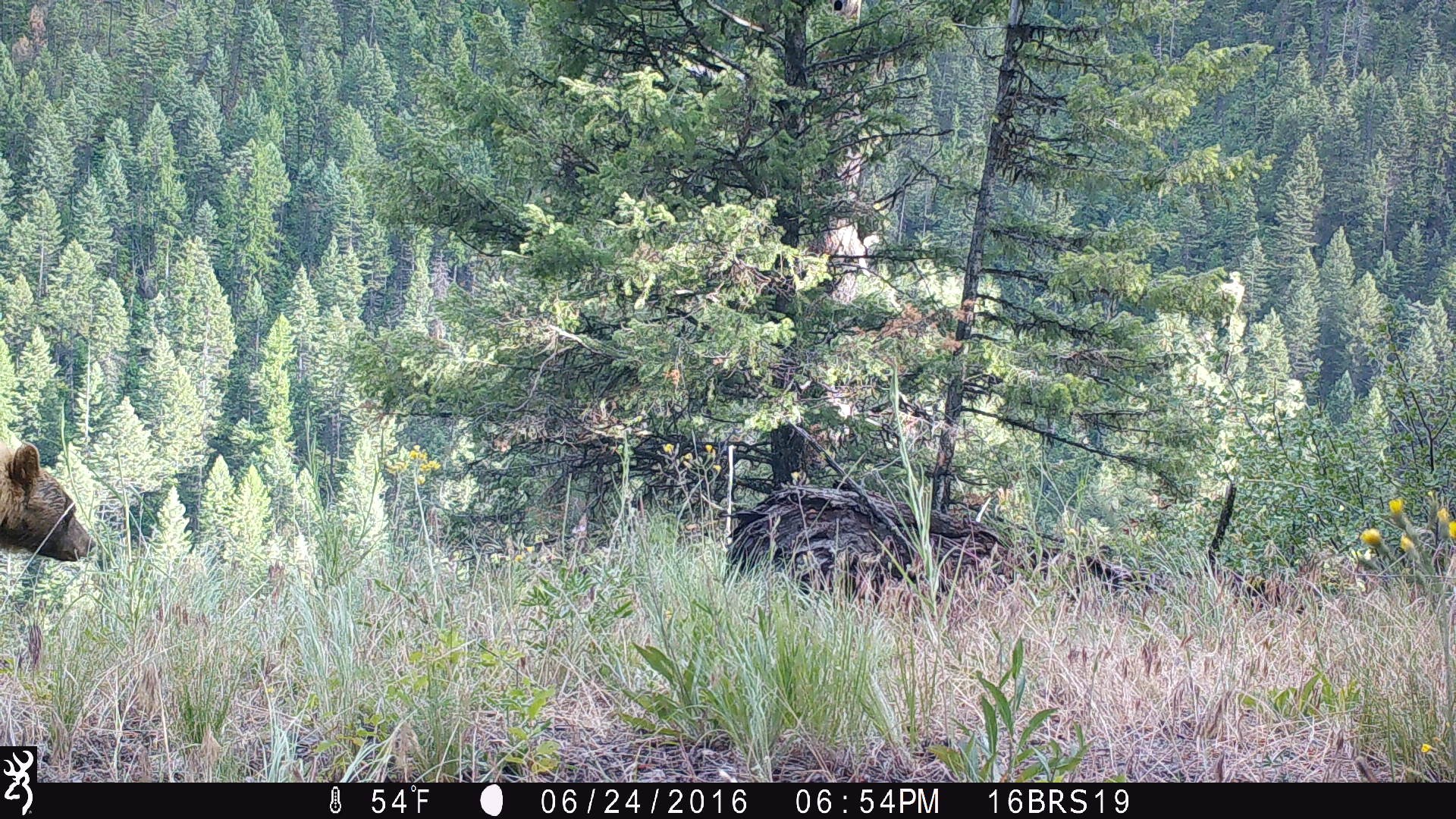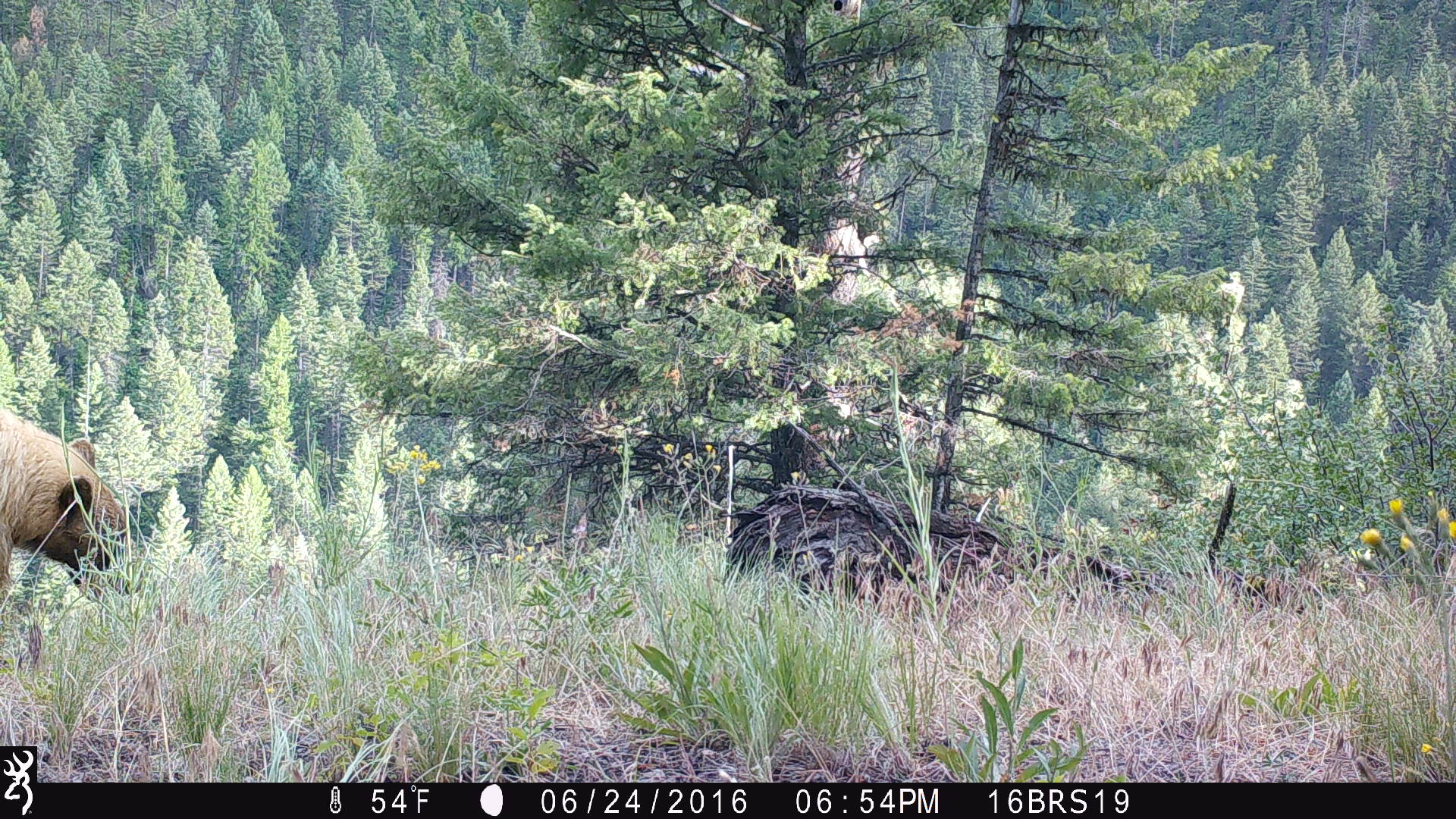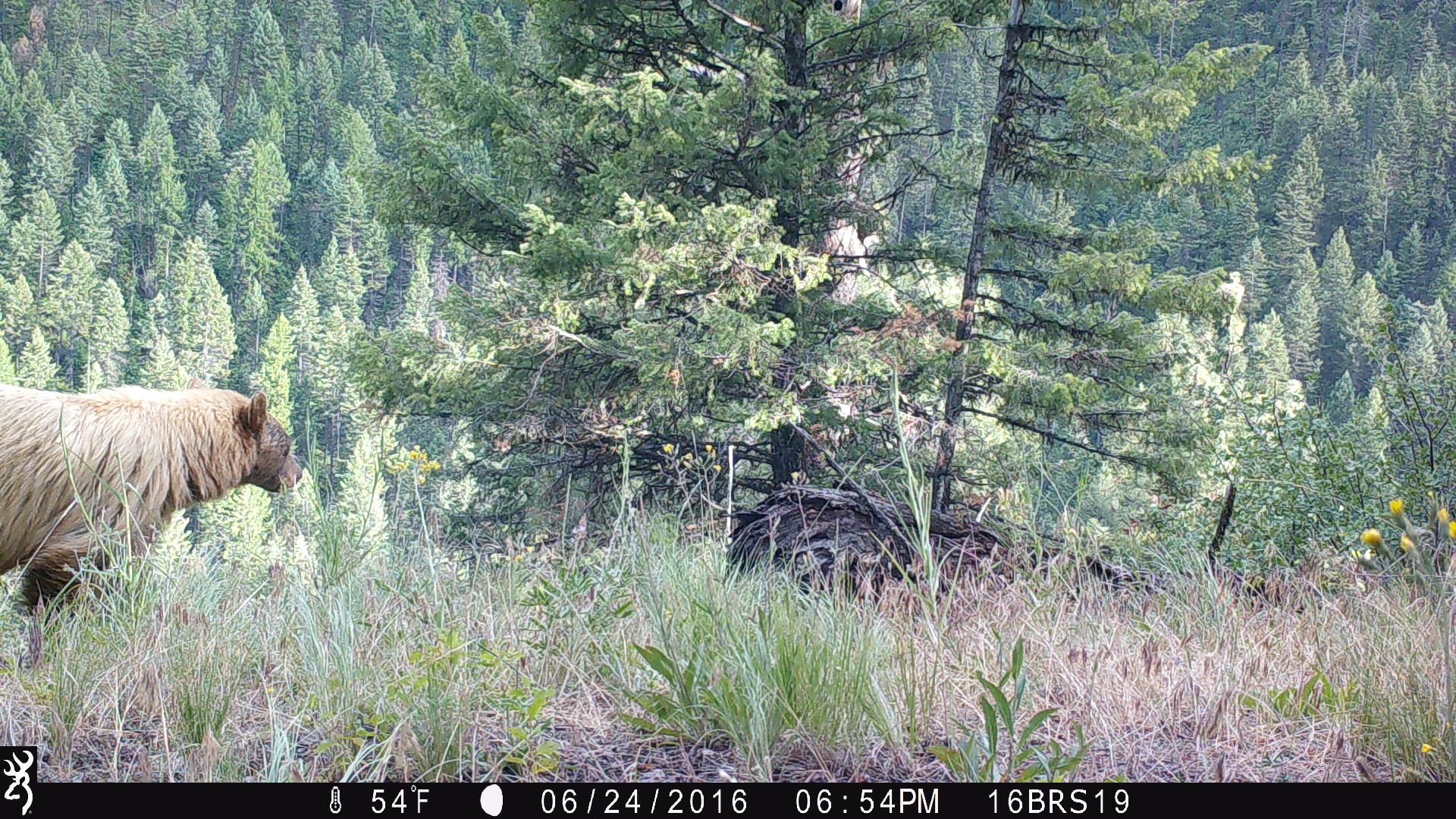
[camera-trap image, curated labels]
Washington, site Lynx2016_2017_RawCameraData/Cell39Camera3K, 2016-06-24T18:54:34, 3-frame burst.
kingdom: Animalia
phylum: Chordata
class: Mammalia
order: Carnivora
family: Ursidae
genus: Ursus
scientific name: Ursus americanus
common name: american black bear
Ursus americanus (american black bear). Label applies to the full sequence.